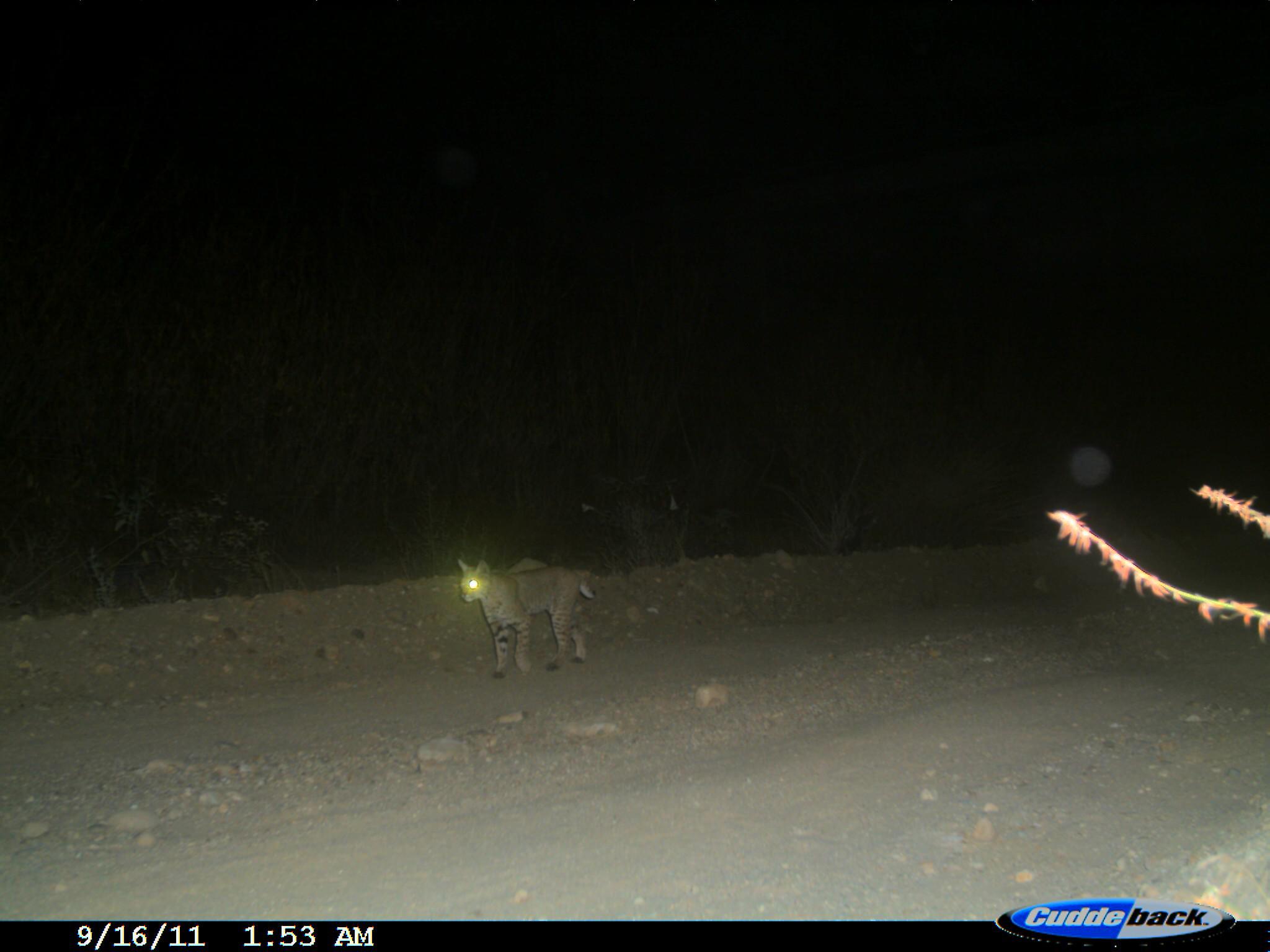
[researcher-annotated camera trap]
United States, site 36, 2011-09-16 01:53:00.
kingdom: Animalia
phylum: Chordata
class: Mammalia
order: Carnivora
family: Felidae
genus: Lynx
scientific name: Lynx rufus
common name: bobcat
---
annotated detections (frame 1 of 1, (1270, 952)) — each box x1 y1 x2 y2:
bobcat: 454 556 598 680